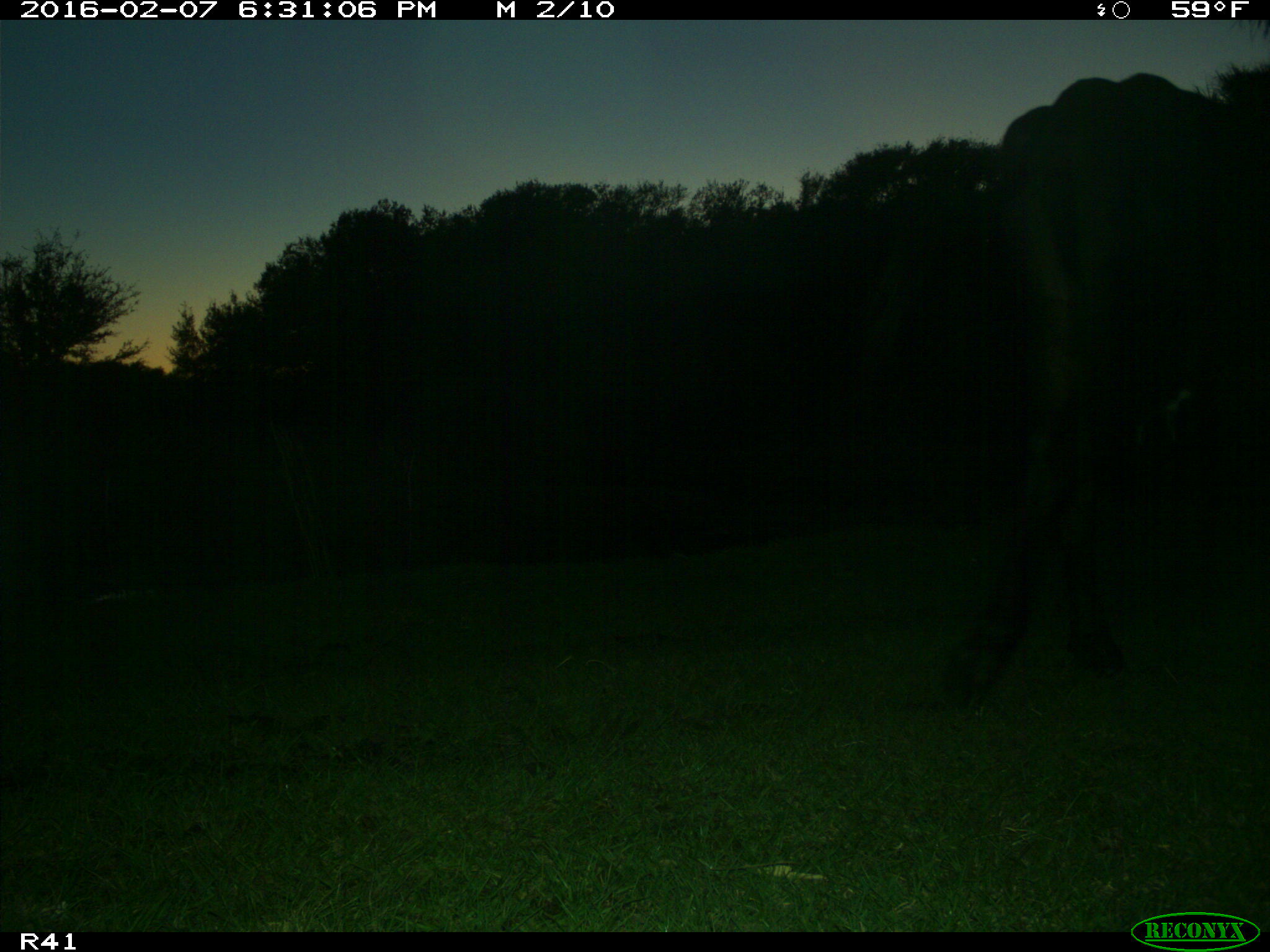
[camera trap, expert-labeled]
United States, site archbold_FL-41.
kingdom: Animalia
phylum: Chordata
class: Mammalia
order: Artiodactyla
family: Bovidae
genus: Bos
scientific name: Bos taurus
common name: domestic cow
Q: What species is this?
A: Bos taurus (domestic cow).